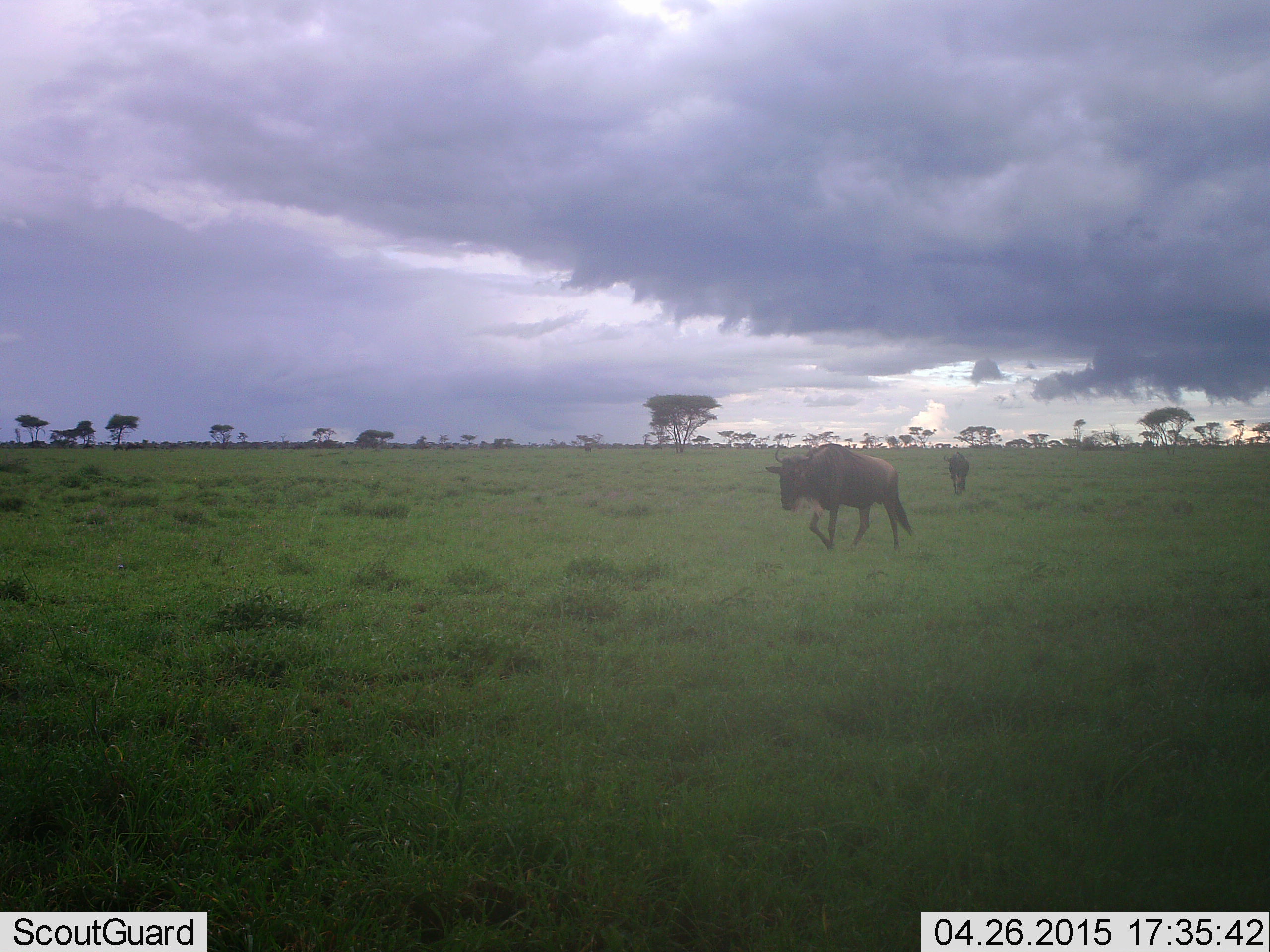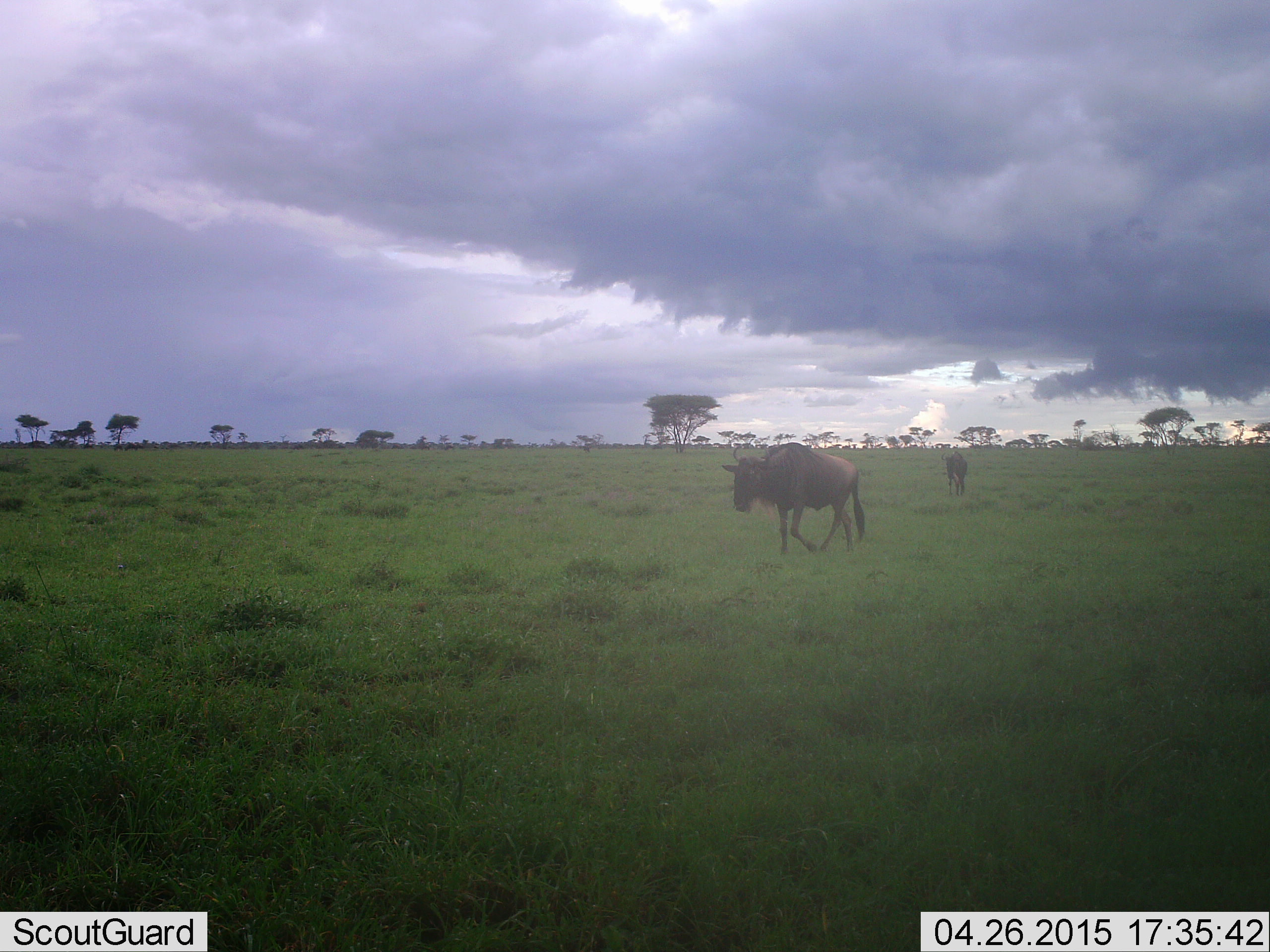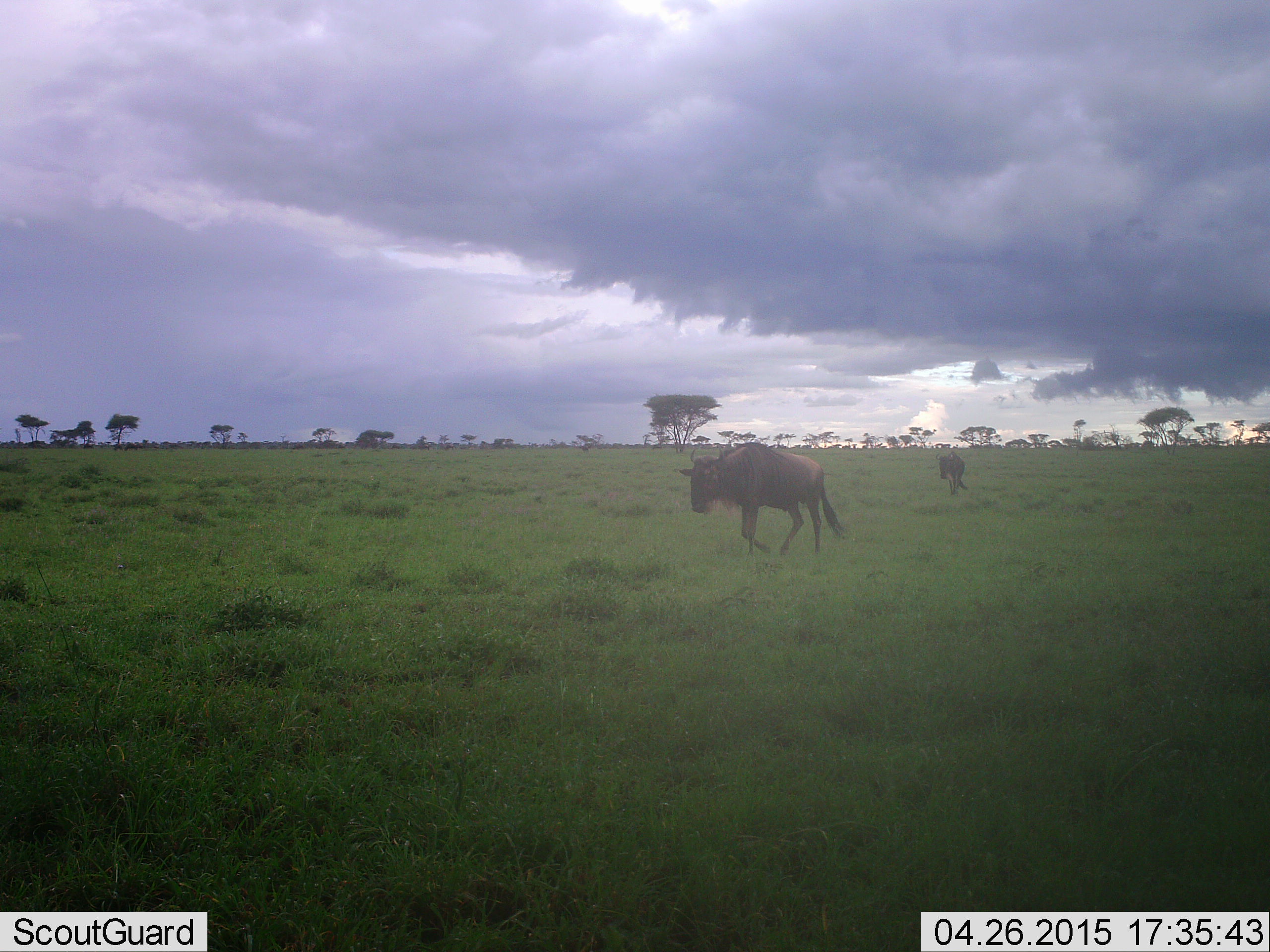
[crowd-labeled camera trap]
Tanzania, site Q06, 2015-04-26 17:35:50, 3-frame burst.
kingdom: Animalia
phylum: Chordata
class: Mammalia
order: Artiodactyla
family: Bovidae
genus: Connochaetes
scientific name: Connochaetes taurinus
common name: blue wildebeest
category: wildebeest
Wildebeest (blue wildebeest) (Connochaetes taurinus), count 2. Behavior (volunteer vote fractions): standing 0%, resting 0%, moving 100%, interacting 0%. Young present (vote fraction): 0%. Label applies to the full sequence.